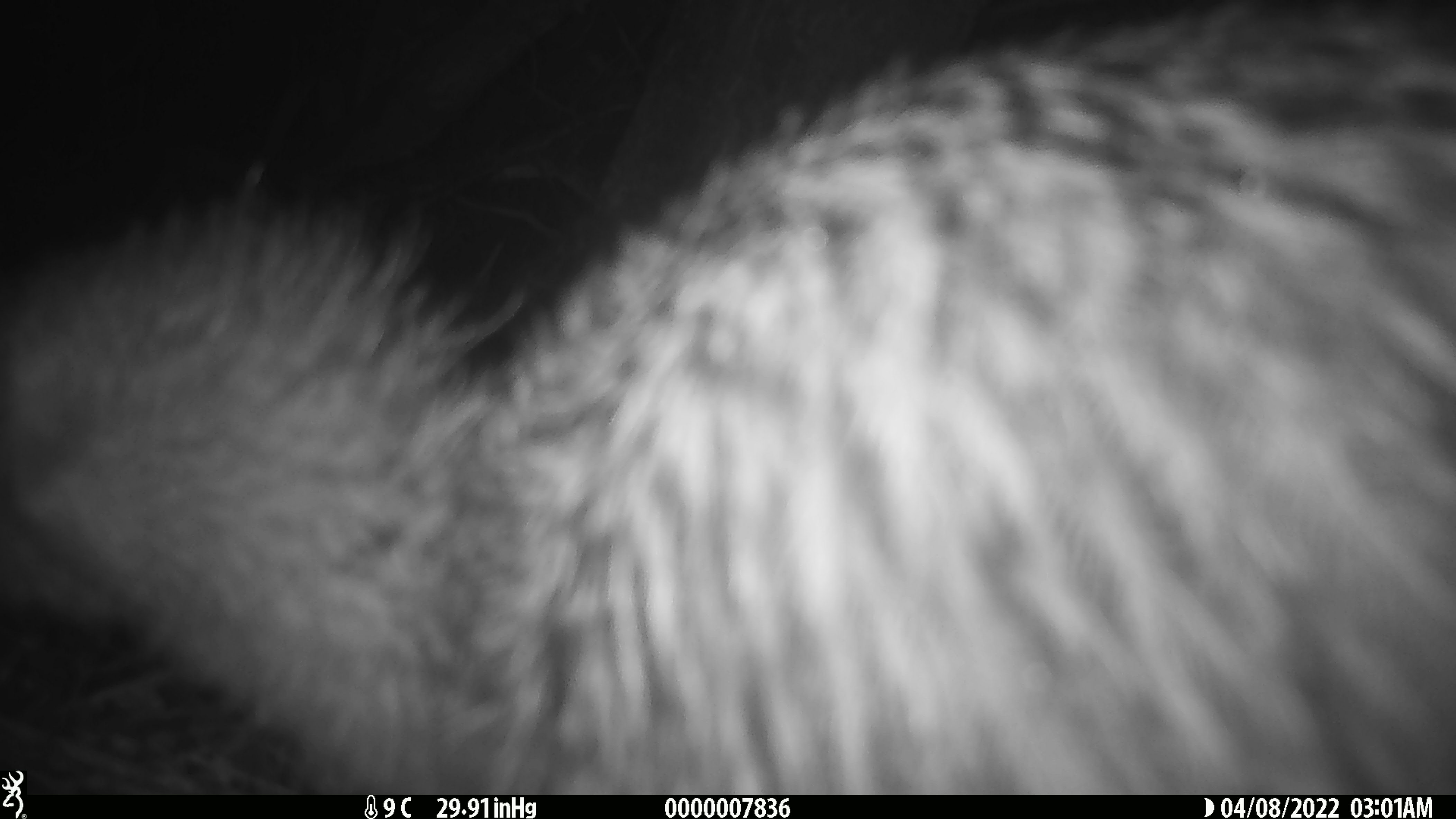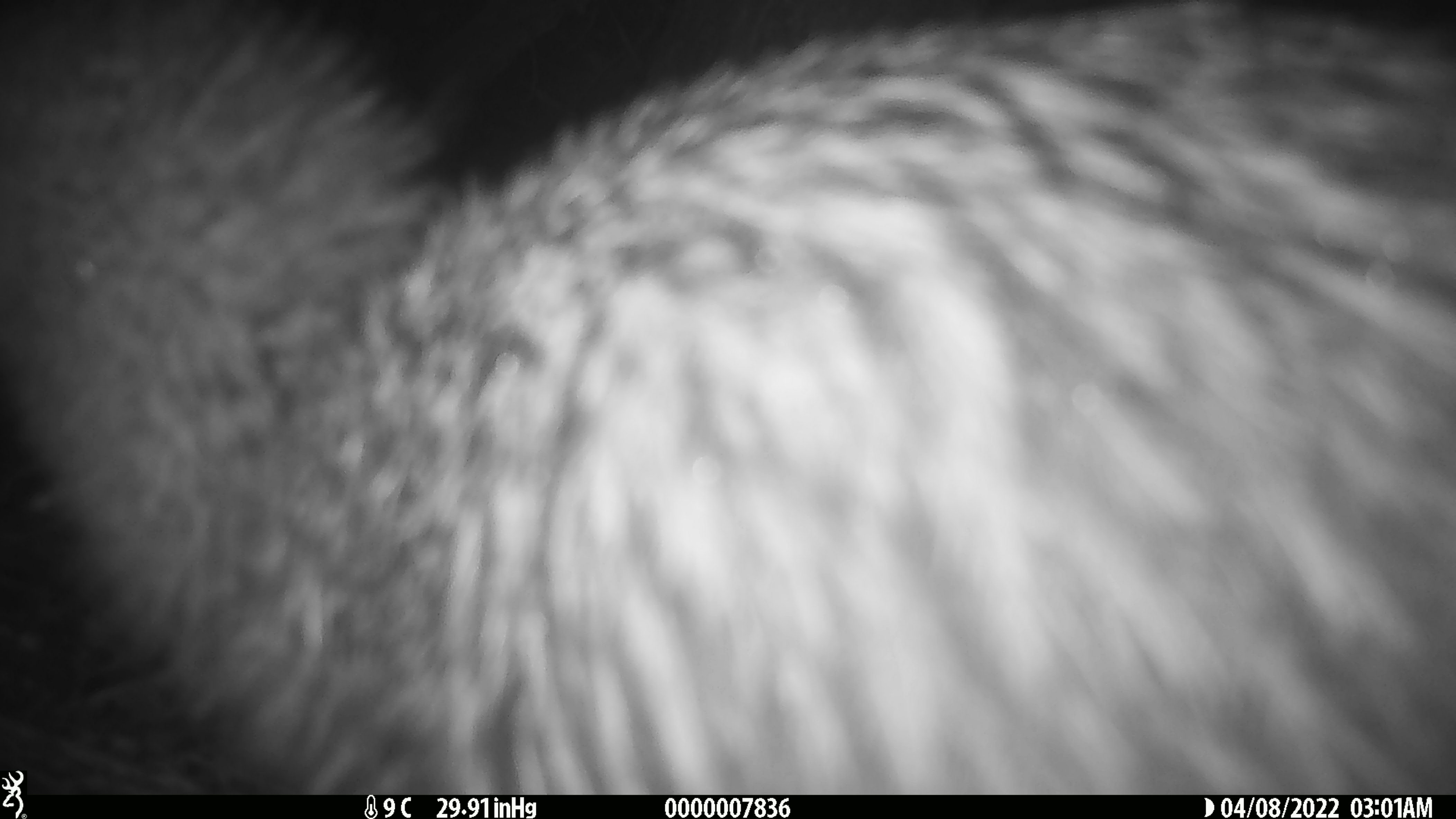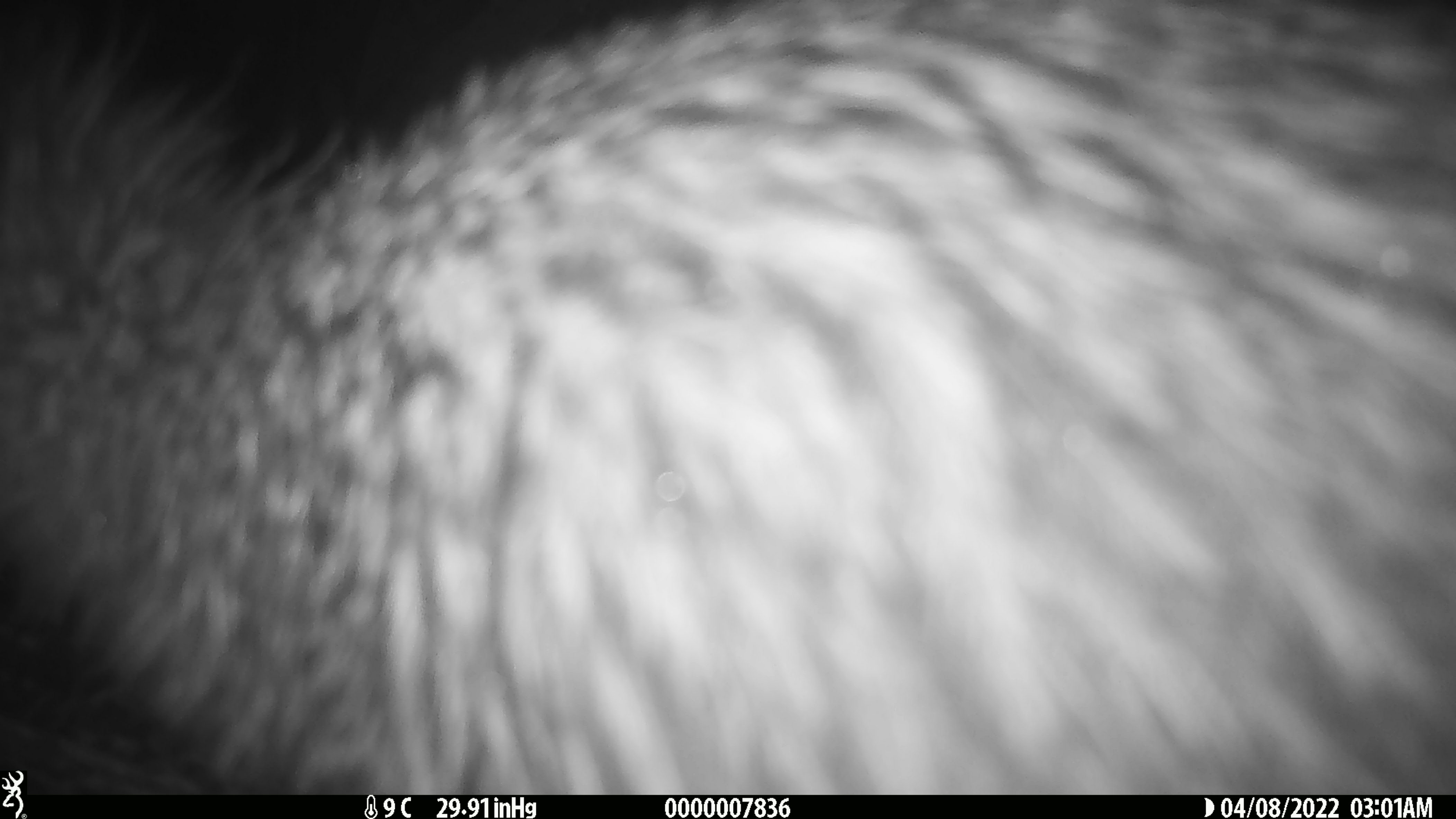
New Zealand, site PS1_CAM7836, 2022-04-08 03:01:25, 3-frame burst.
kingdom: Animalia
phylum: Chordata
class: Aves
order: Apterygiformes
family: Apterygidae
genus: Apteryx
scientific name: Apteryx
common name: kiwi